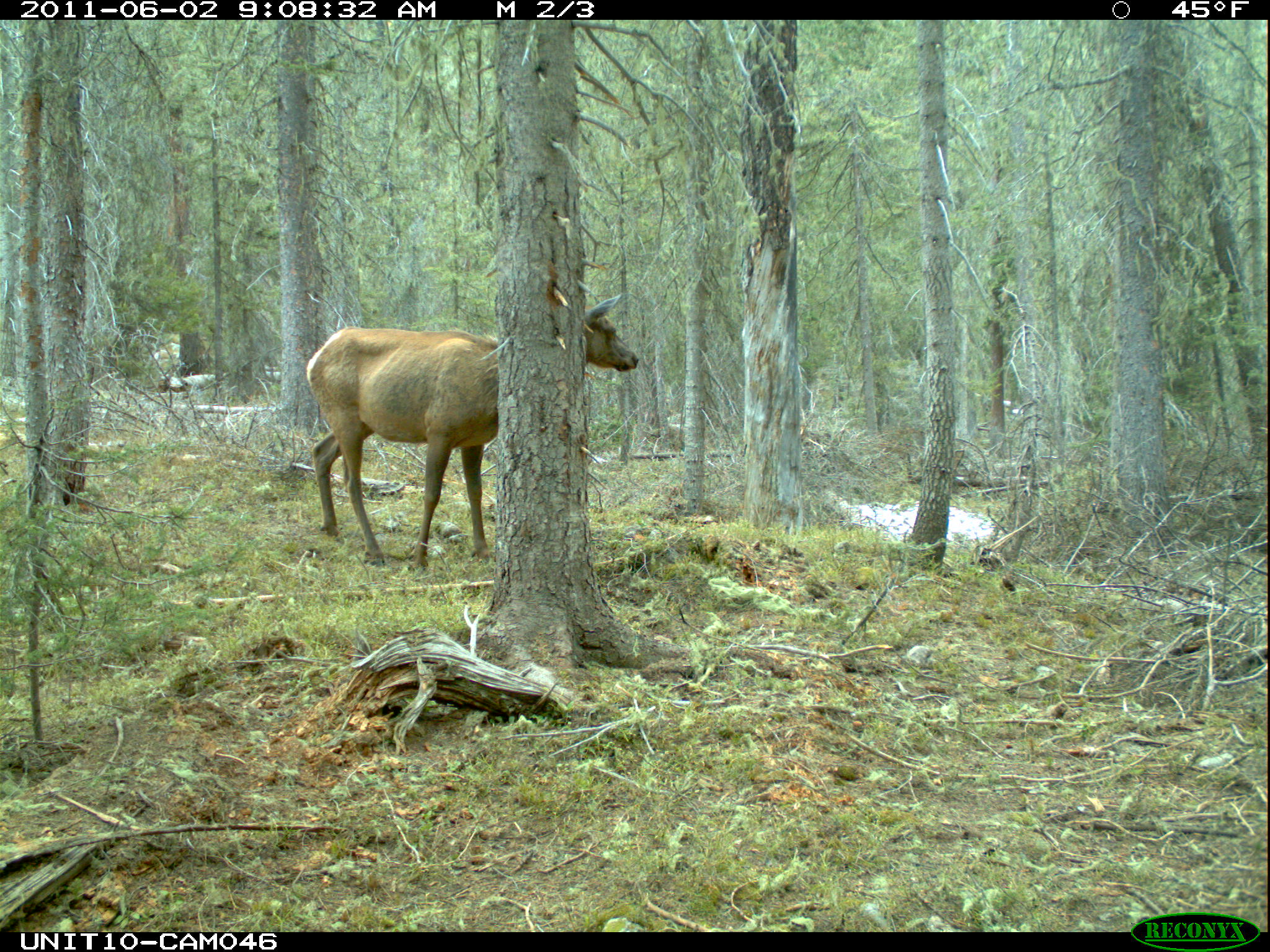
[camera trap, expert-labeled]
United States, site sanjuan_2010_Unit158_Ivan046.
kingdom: Animalia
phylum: Chordata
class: Mammalia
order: Artiodactyla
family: Cervidae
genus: Cervus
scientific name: Cervus elaphus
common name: red deer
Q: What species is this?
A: Cervus elaphus (red deer).